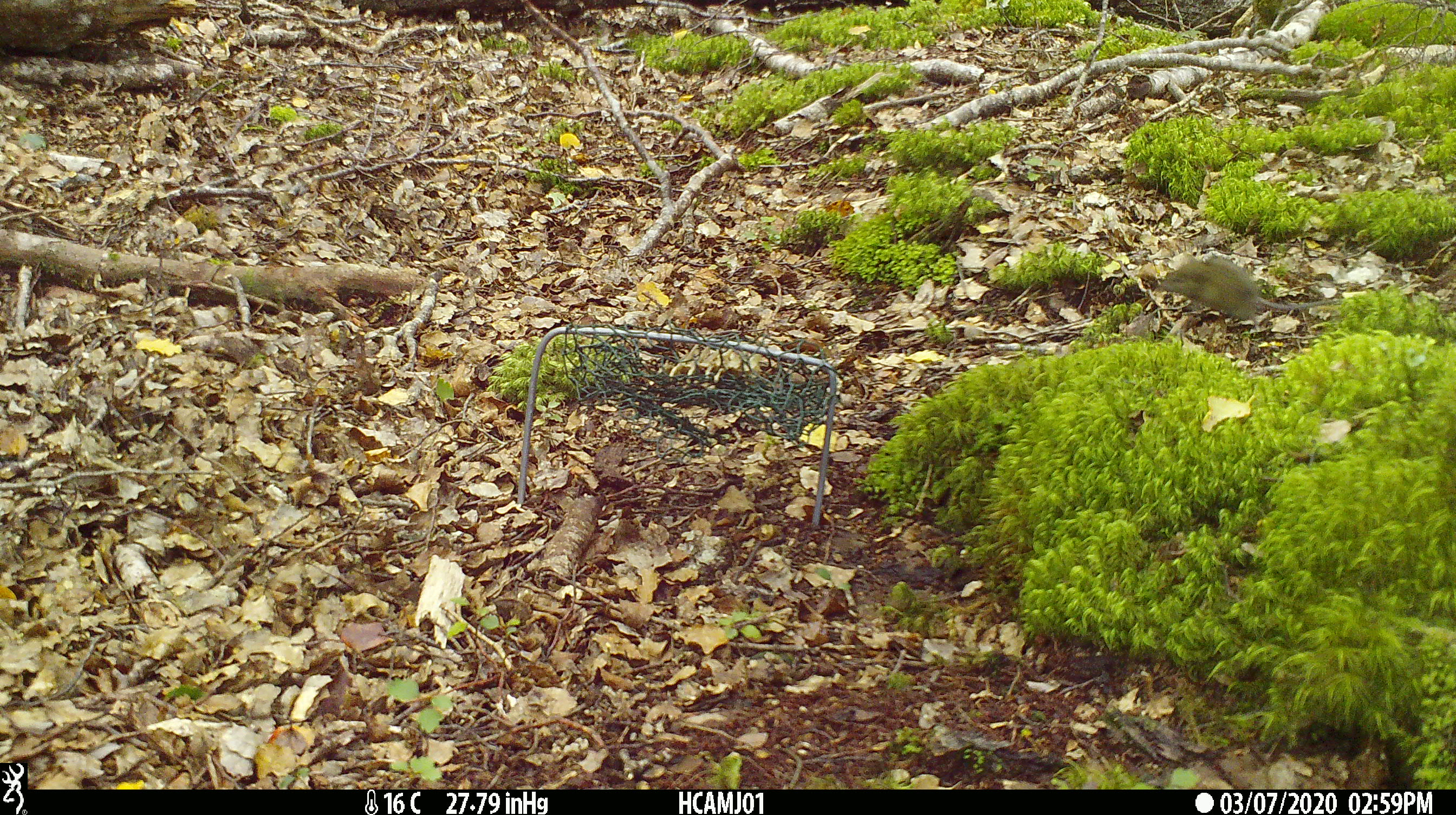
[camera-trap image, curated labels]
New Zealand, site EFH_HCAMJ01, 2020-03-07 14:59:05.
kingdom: Animalia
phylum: Chordata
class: Mammalia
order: Rodentia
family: Muridae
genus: Mus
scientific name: Mus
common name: mouse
Mouse (Mus).